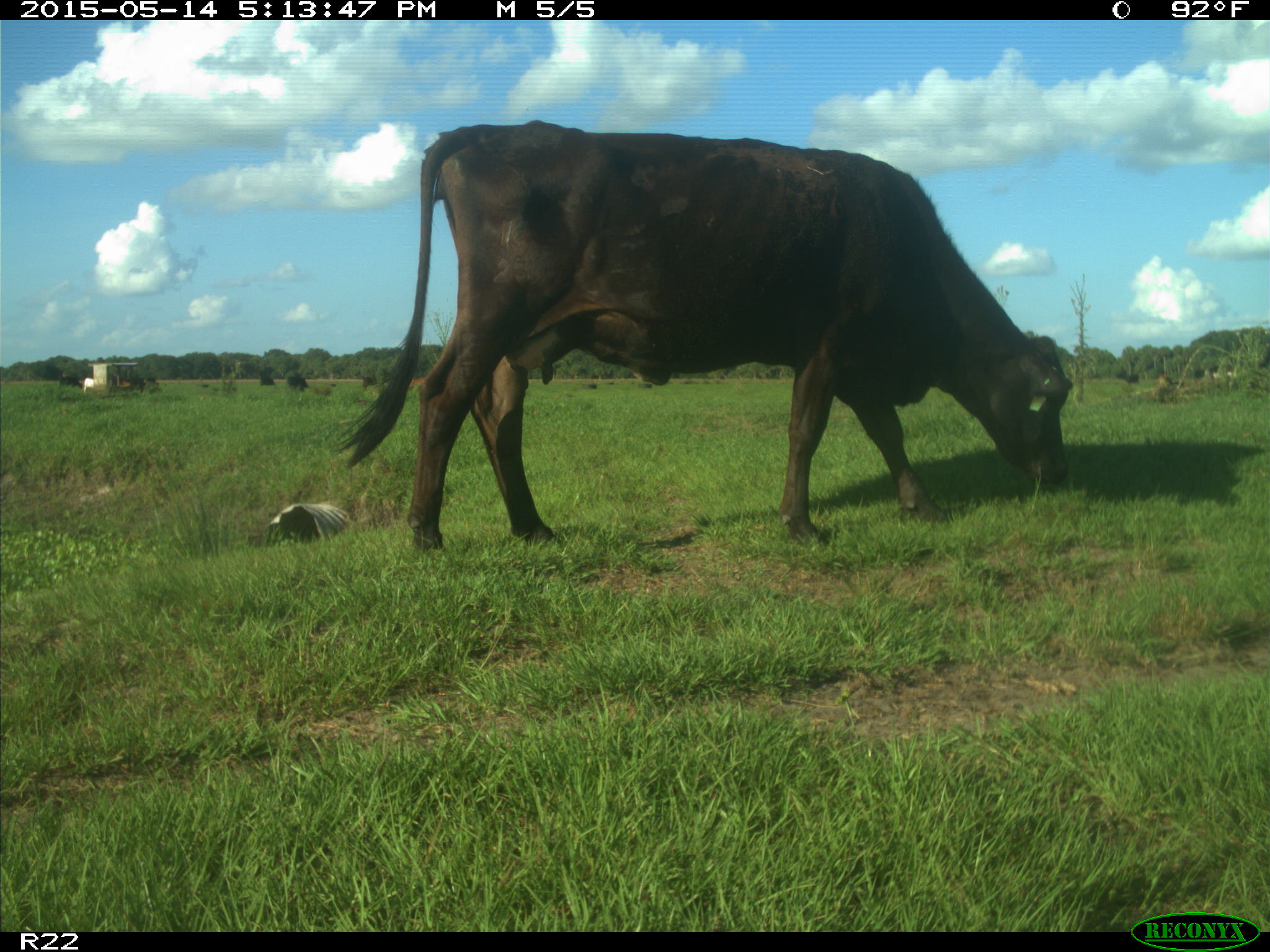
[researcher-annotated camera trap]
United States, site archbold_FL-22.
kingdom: Animalia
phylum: Chordata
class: Mammalia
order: Artiodactyla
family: Bovidae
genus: Bos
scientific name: Bos taurus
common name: domestic cow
Bos taurus (domestic cow).